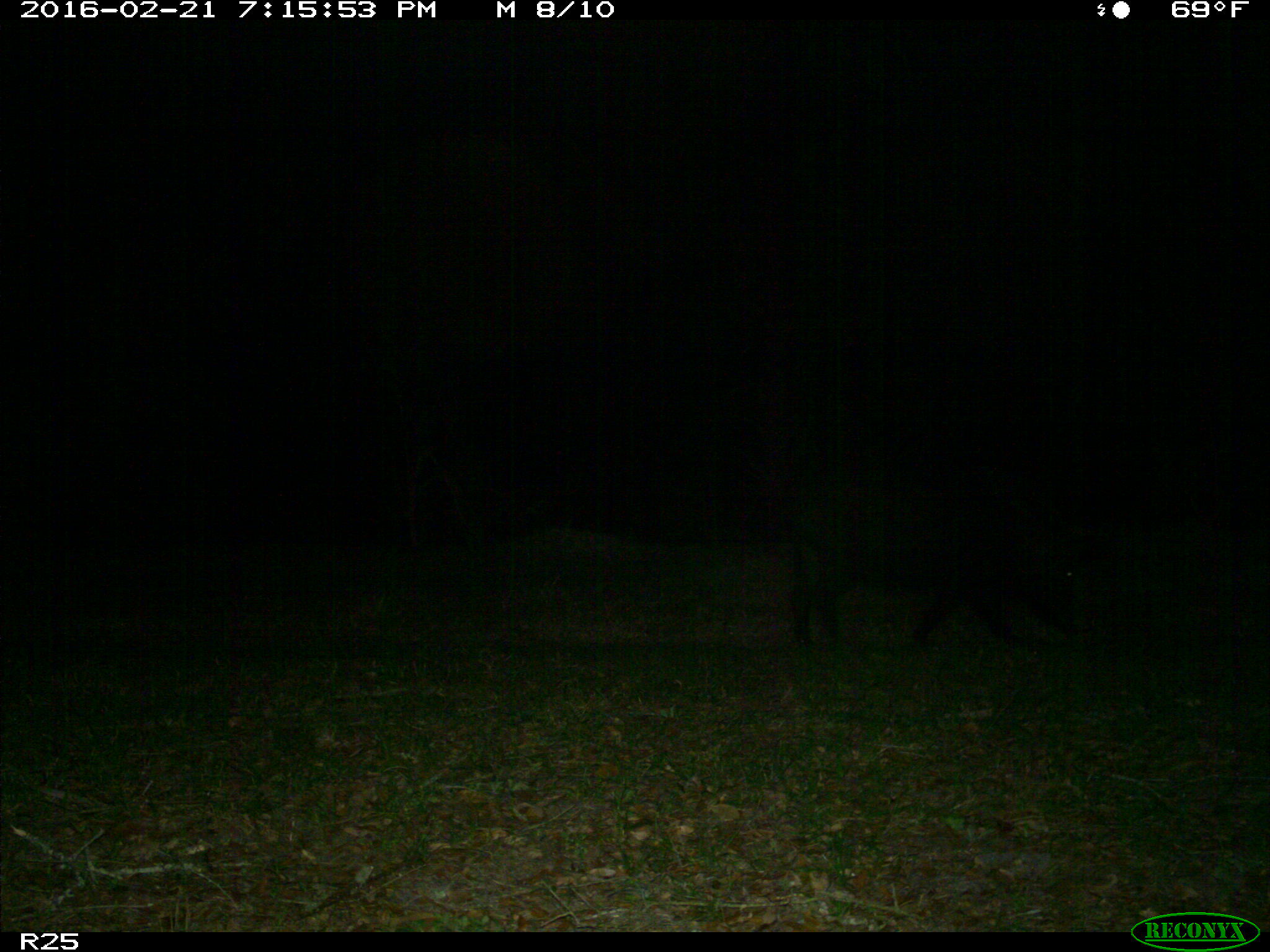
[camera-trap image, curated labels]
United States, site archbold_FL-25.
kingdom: Animalia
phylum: Chordata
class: Mammalia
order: Artiodactyla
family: Suidae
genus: Sus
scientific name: Sus scrofa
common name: wild boar